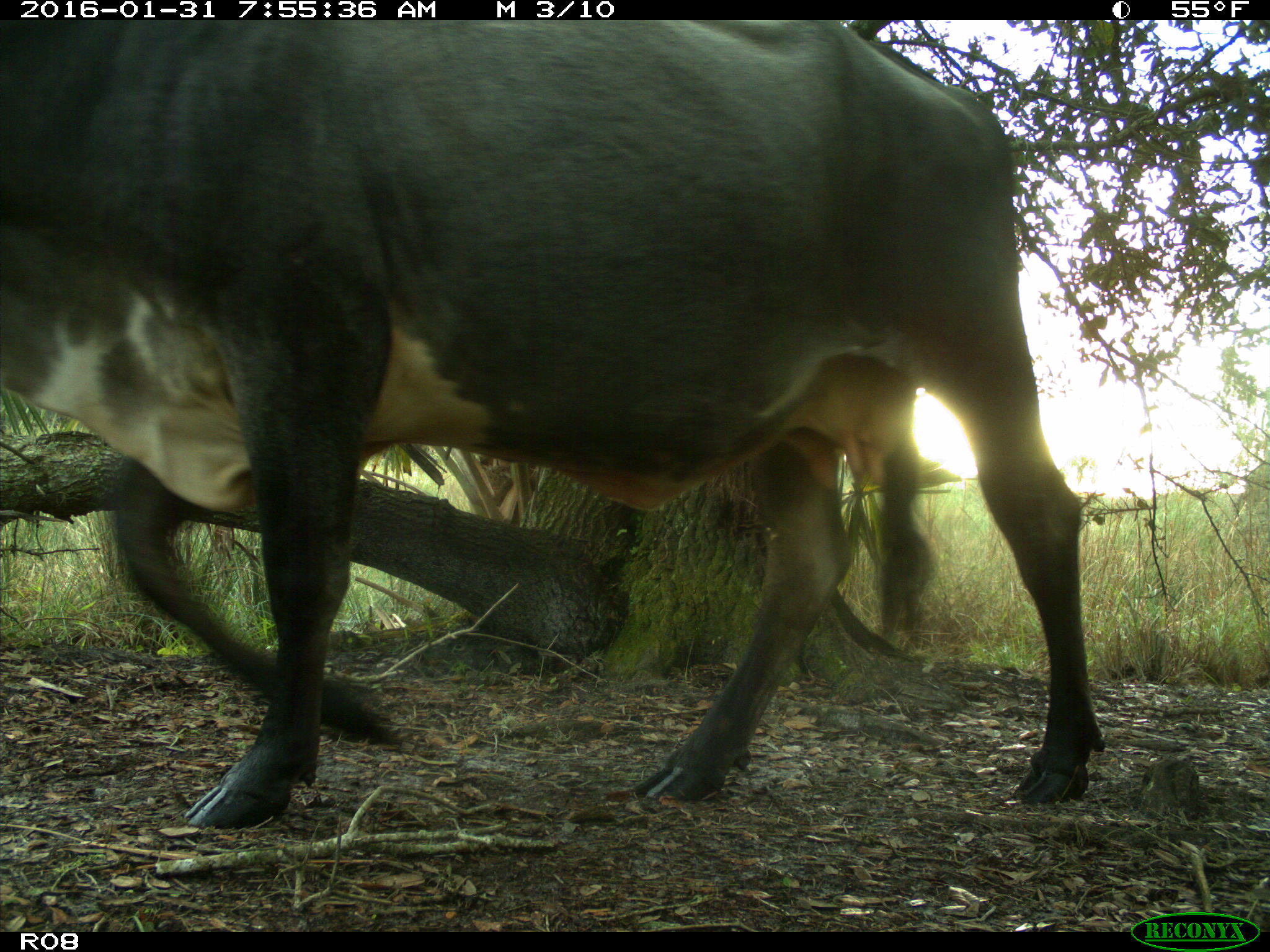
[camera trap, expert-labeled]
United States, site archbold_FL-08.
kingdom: Animalia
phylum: Chordata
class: Mammalia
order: Artiodactyla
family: Bovidae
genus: Bos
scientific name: Bos taurus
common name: domestic cow